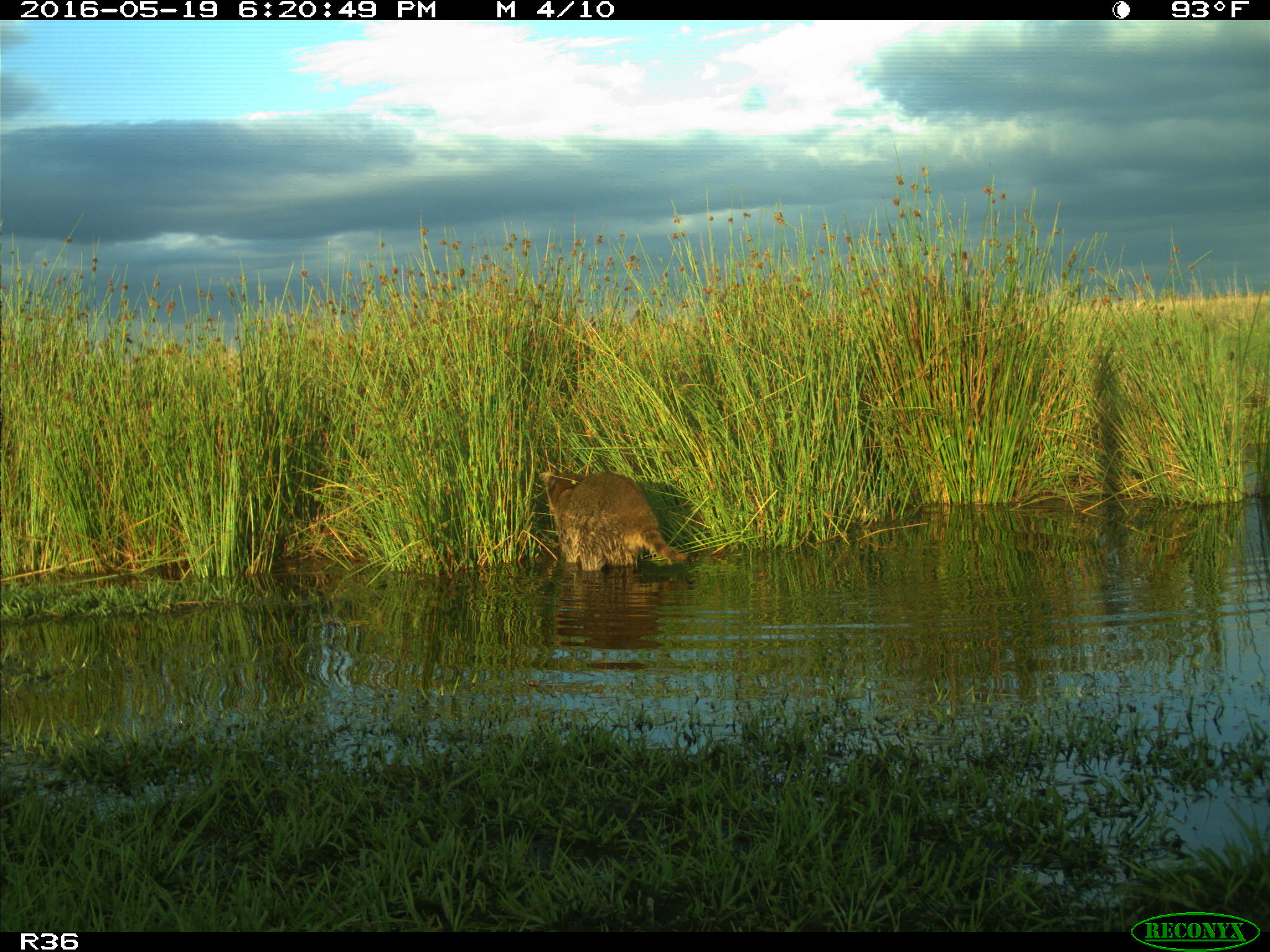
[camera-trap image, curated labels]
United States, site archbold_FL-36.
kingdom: Animalia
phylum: Chordata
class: Mammalia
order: Carnivora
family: Procyonidae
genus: Procyon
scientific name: Procyon lotor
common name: common raccoon